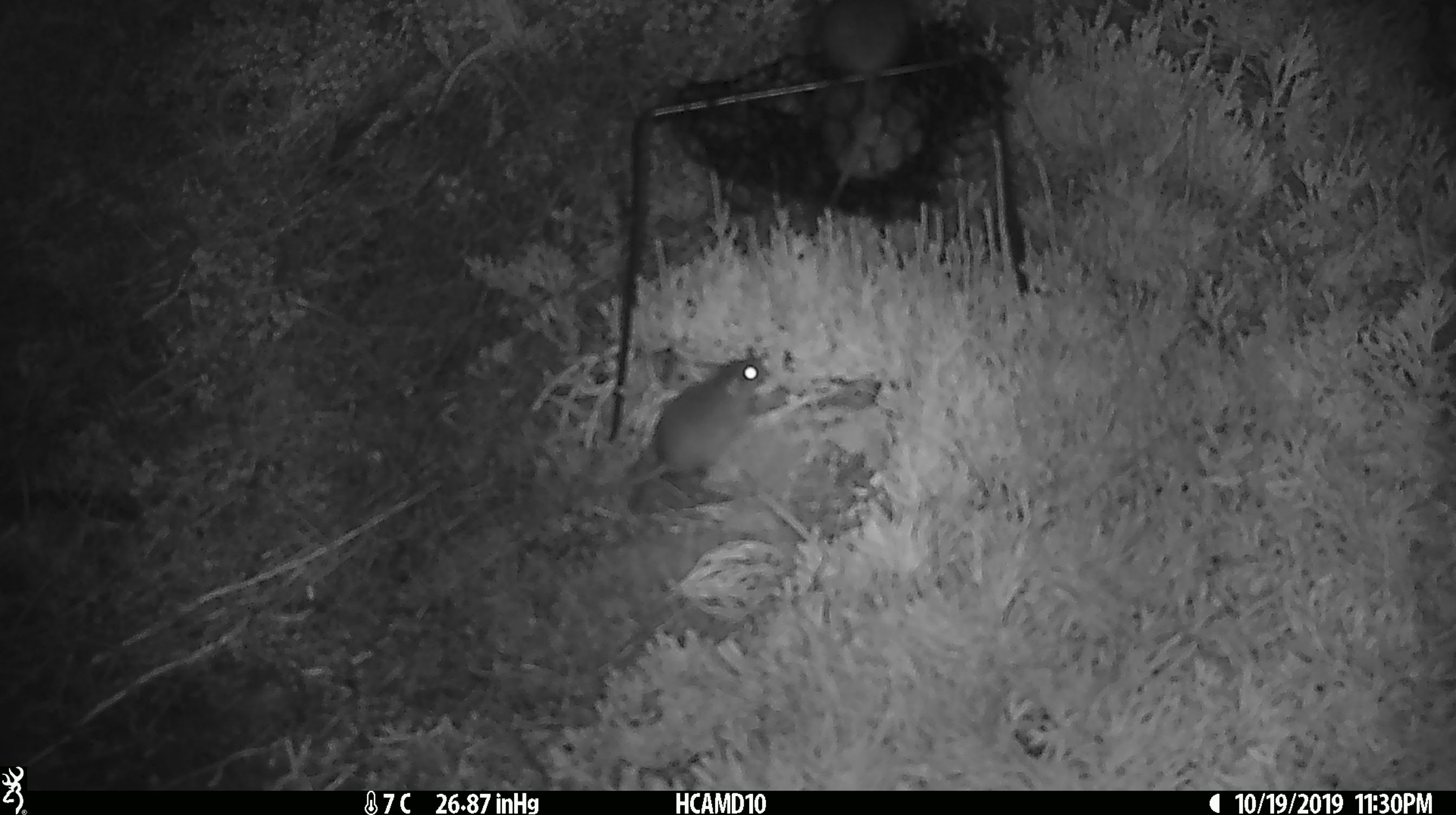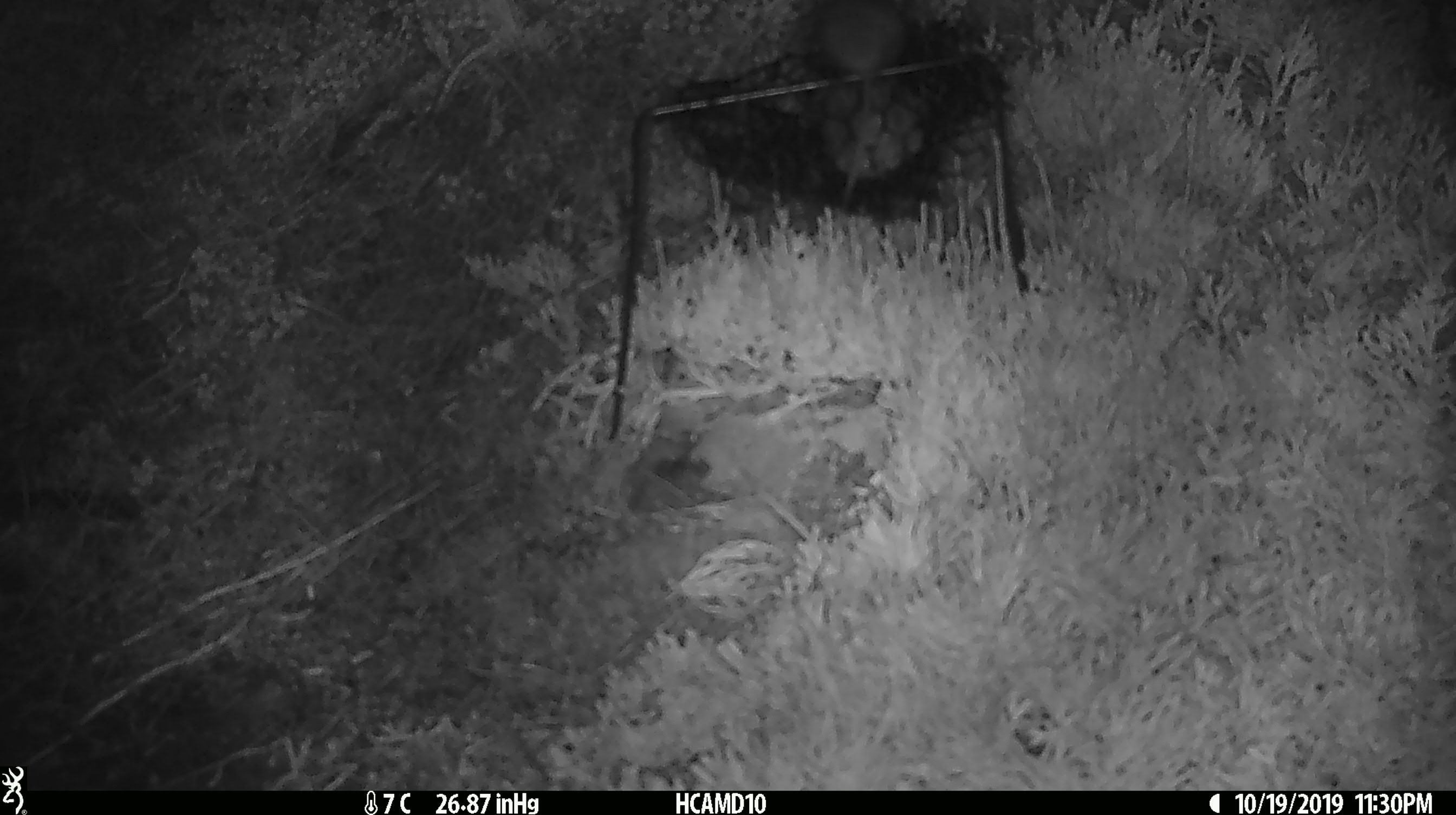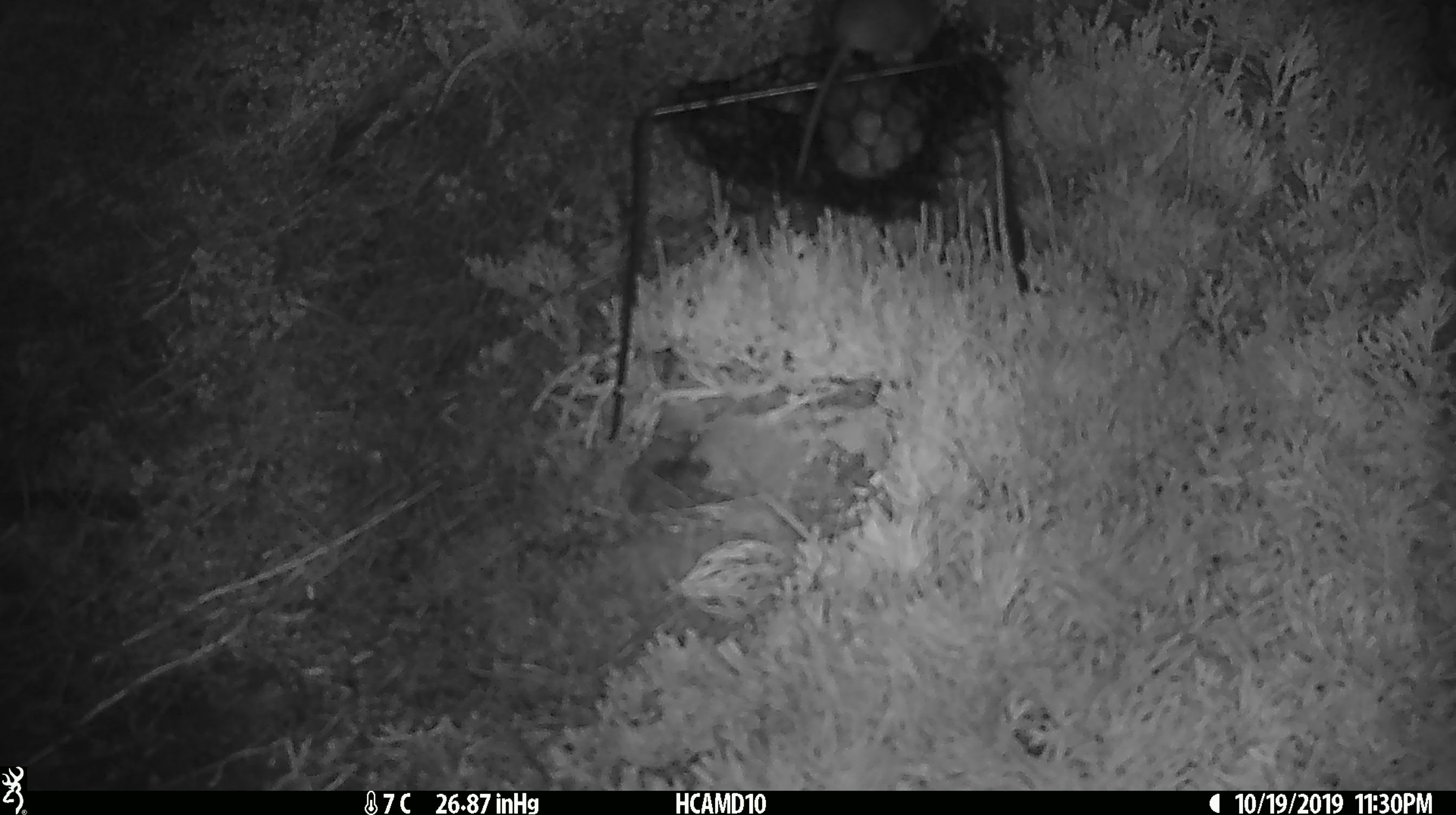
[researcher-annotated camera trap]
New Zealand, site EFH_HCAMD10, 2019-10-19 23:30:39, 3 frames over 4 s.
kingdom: Animalia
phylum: Chordata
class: Mammalia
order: Rodentia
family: Muridae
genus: Mus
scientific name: Mus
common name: mouse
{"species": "mouse (Mus)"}